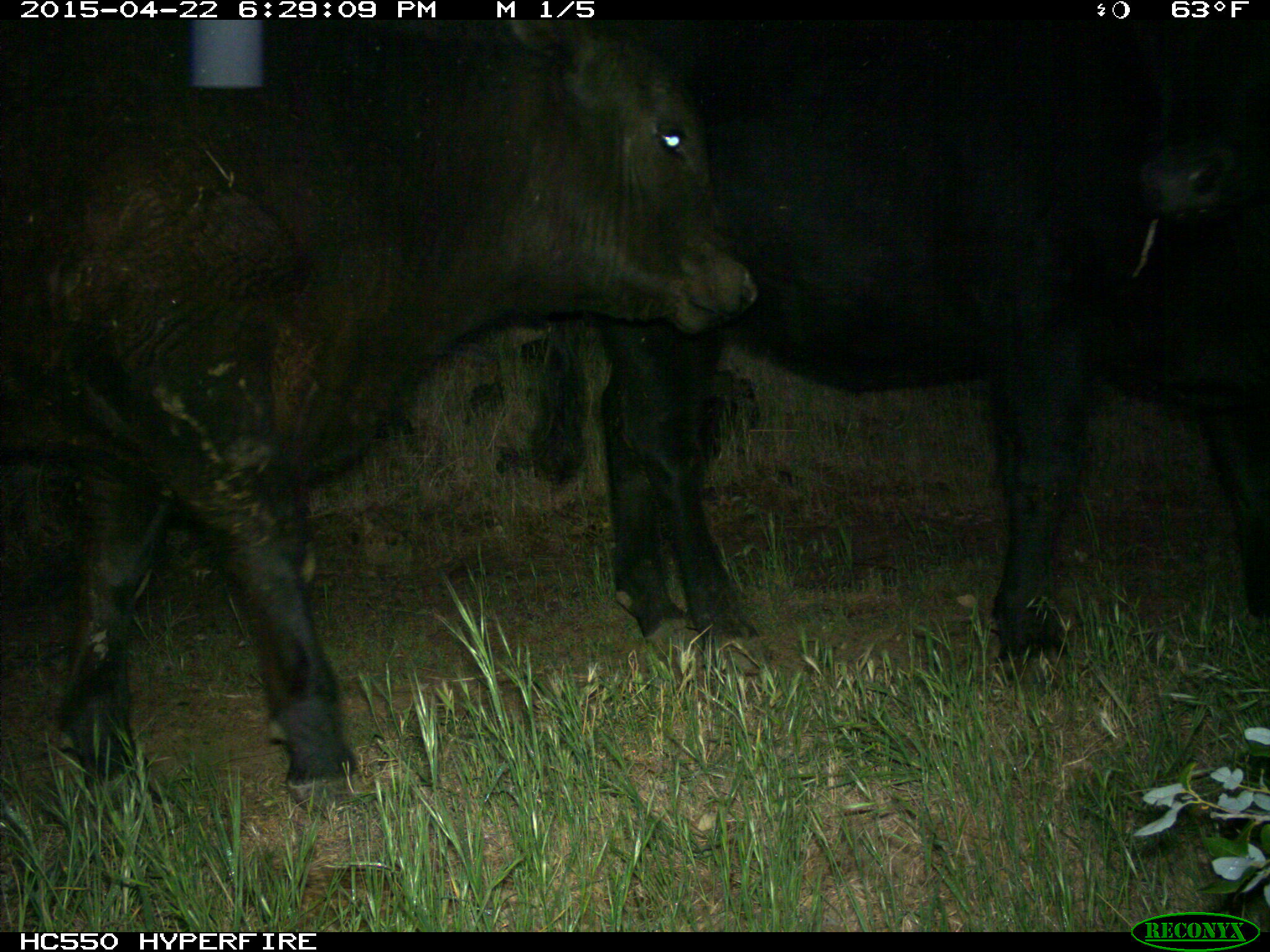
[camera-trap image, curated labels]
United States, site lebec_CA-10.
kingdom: Animalia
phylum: Chordata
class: Mammalia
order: Artiodactyla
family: Bovidae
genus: Bos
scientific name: Bos taurus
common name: domestic cow